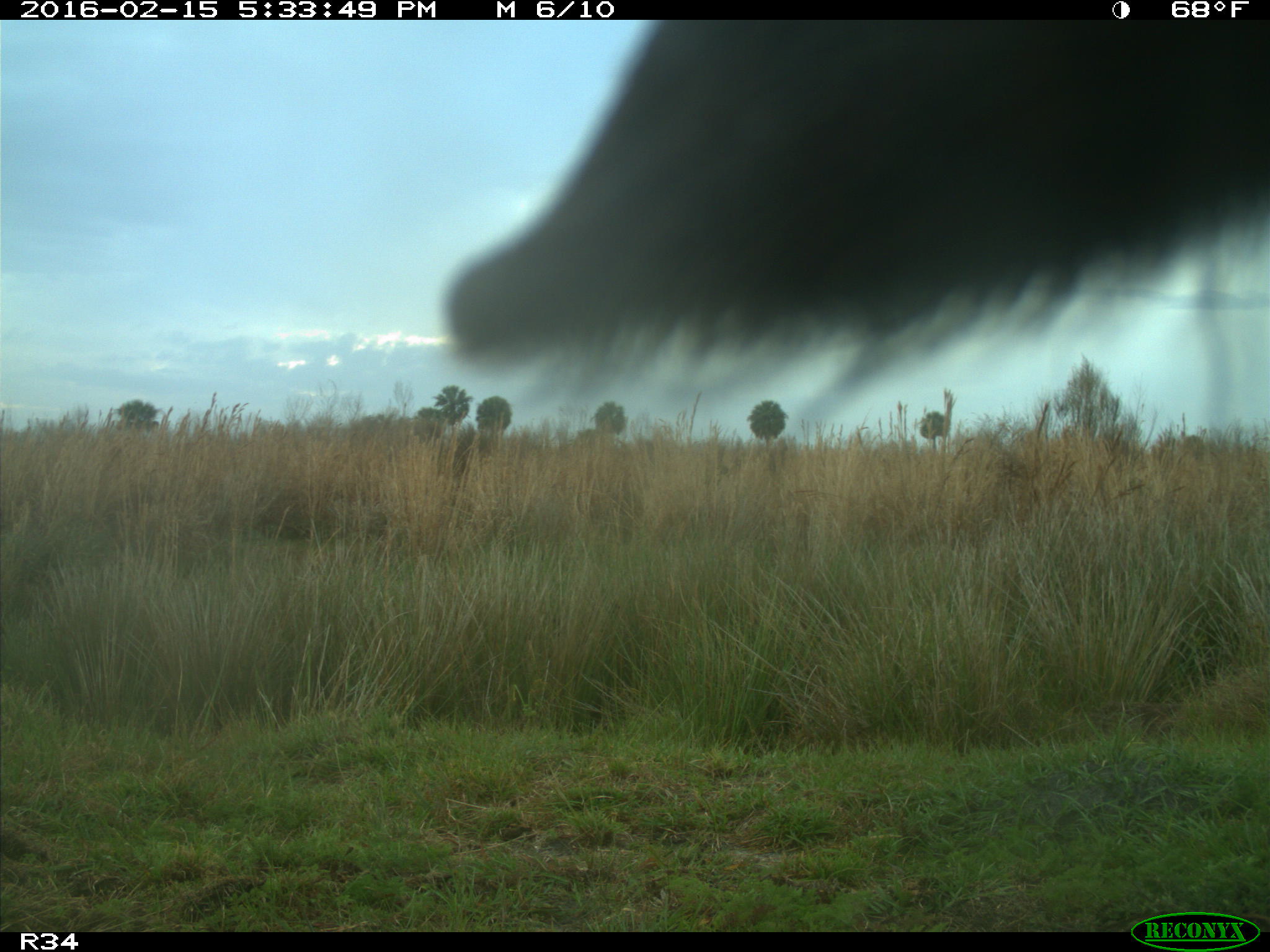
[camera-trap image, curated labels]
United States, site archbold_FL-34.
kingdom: Animalia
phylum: Chordata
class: Mammalia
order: Artiodactyla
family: Bovidae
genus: Bos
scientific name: Bos taurus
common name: domestic cow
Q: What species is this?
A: Bos taurus (domestic cow).